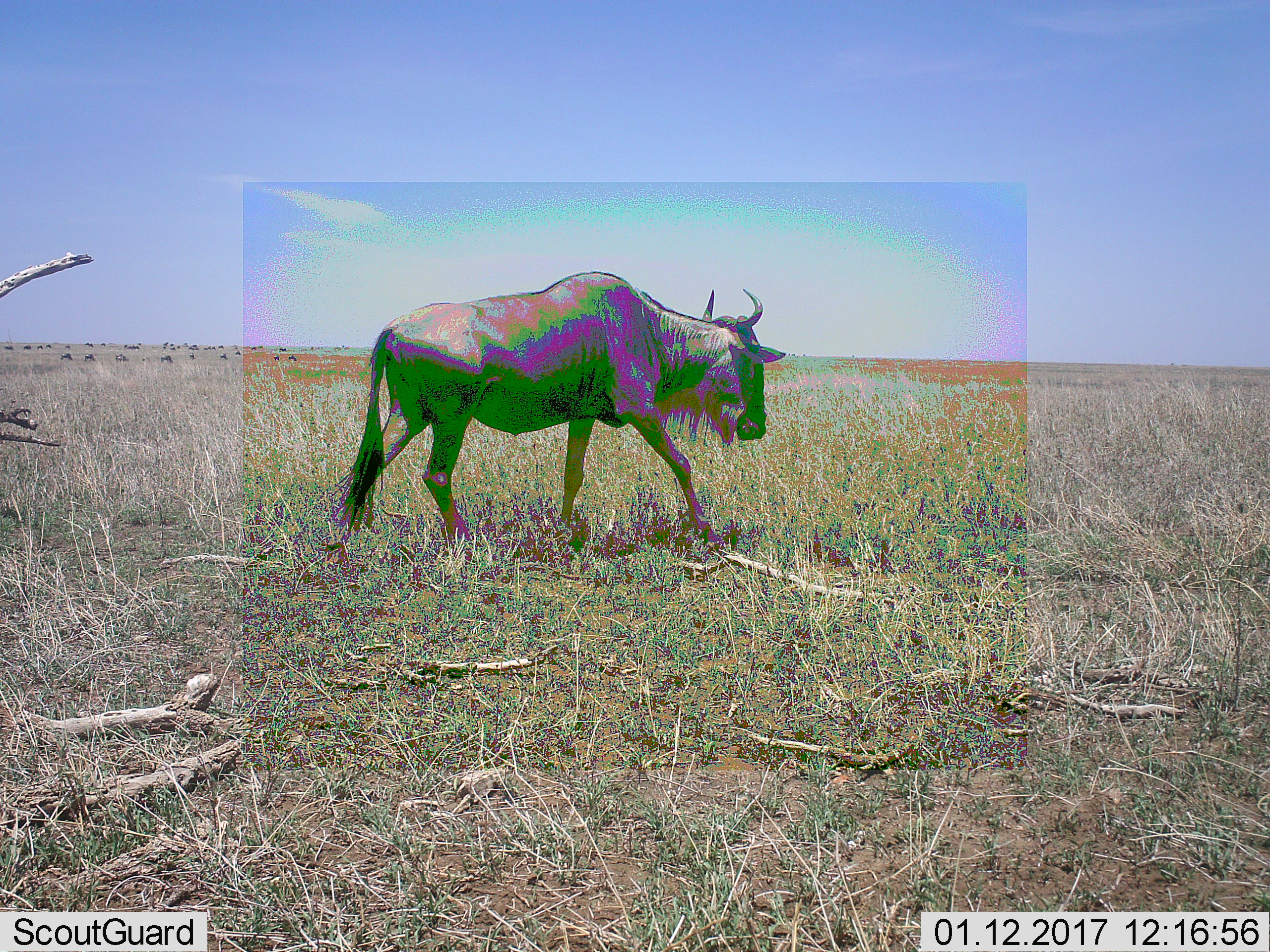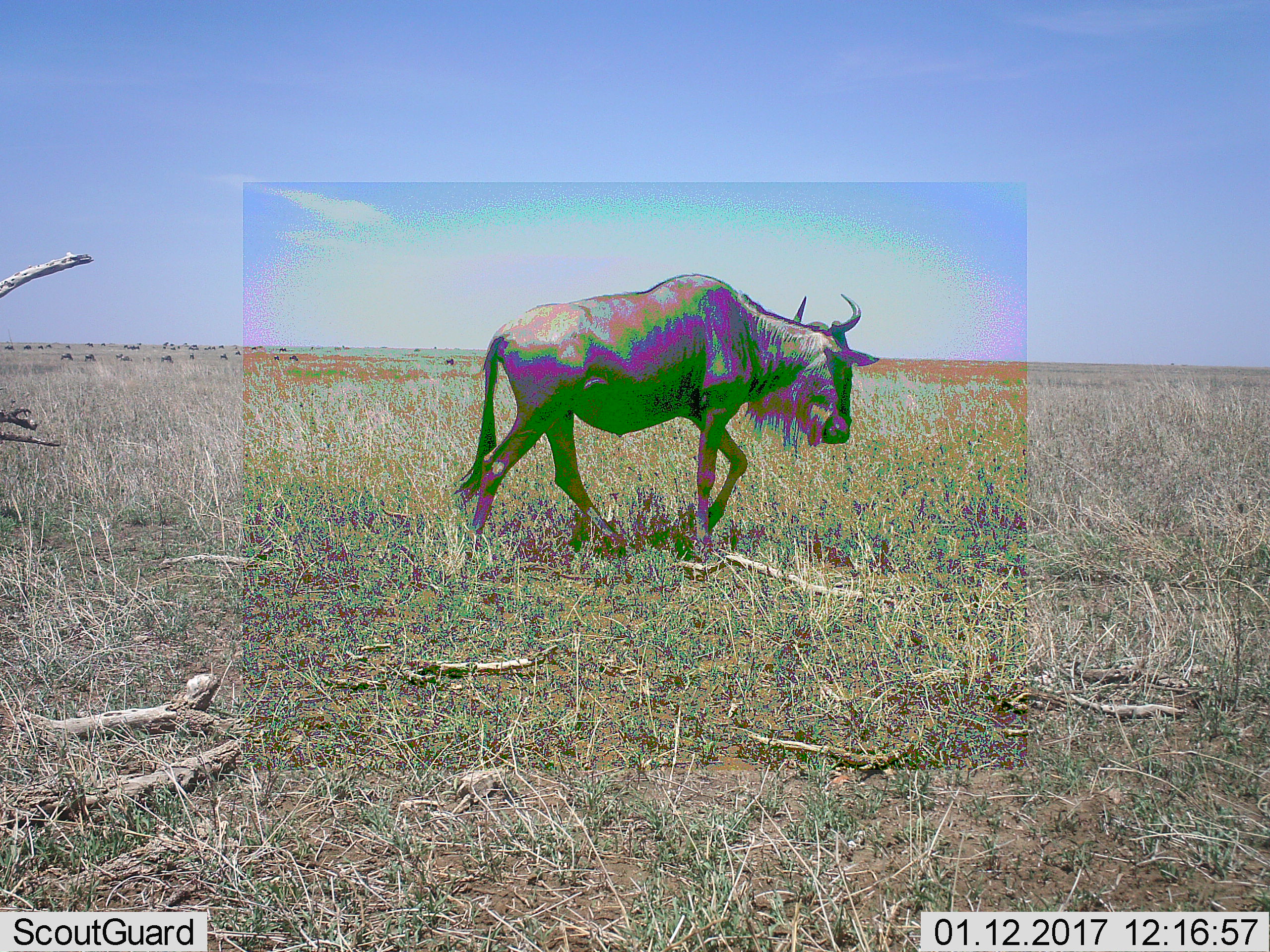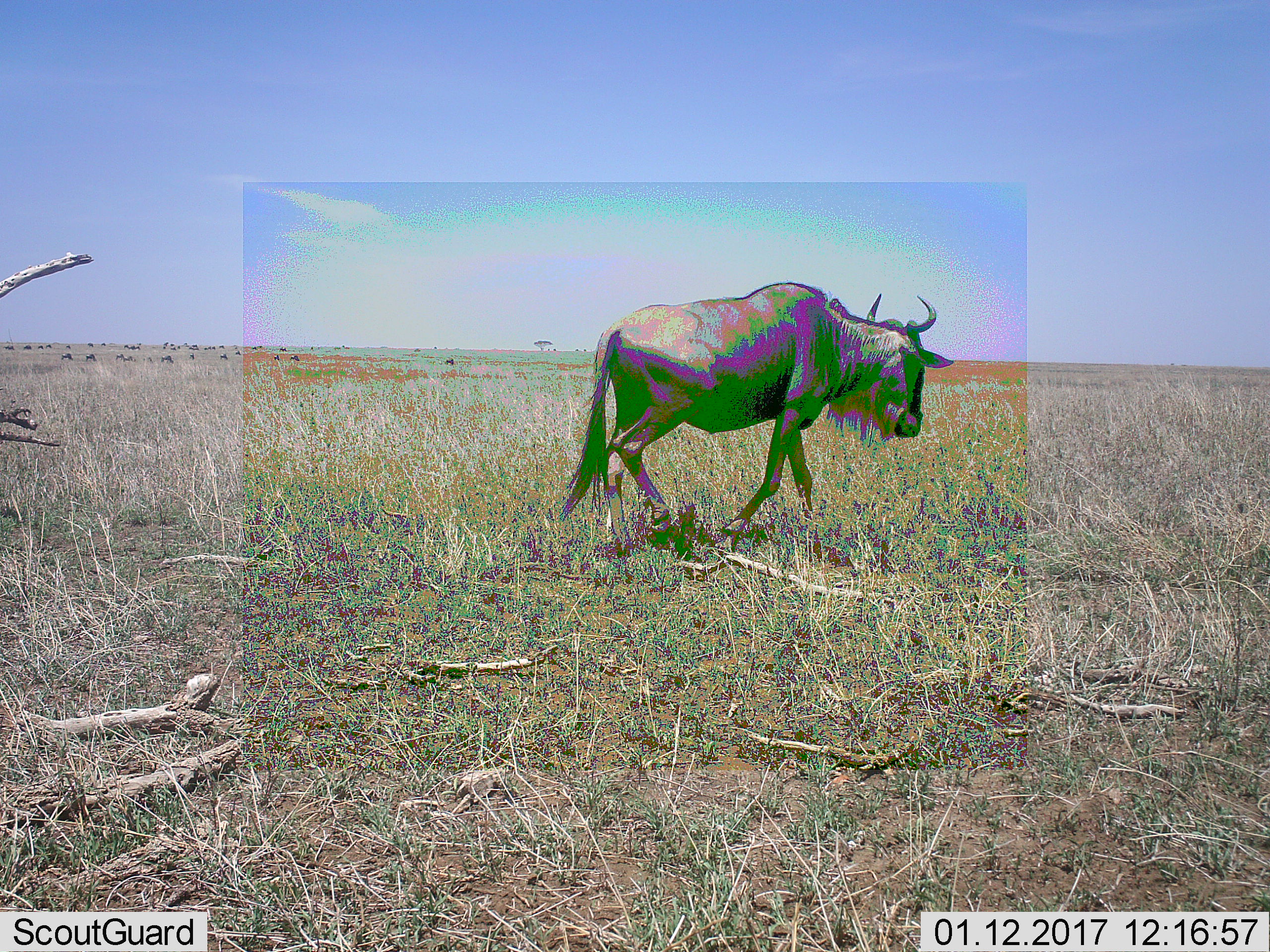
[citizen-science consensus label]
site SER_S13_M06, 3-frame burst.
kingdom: Animalia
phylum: Chordata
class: Mammalia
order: Artiodactyla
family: Bovidae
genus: Connochaetes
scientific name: Connochaetes taurinus taurinus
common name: blue wildebeest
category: wildebeestblue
Wildebeestblue (blue wildebeest) (Connochaetes taurinus taurinus), count 1. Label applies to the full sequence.